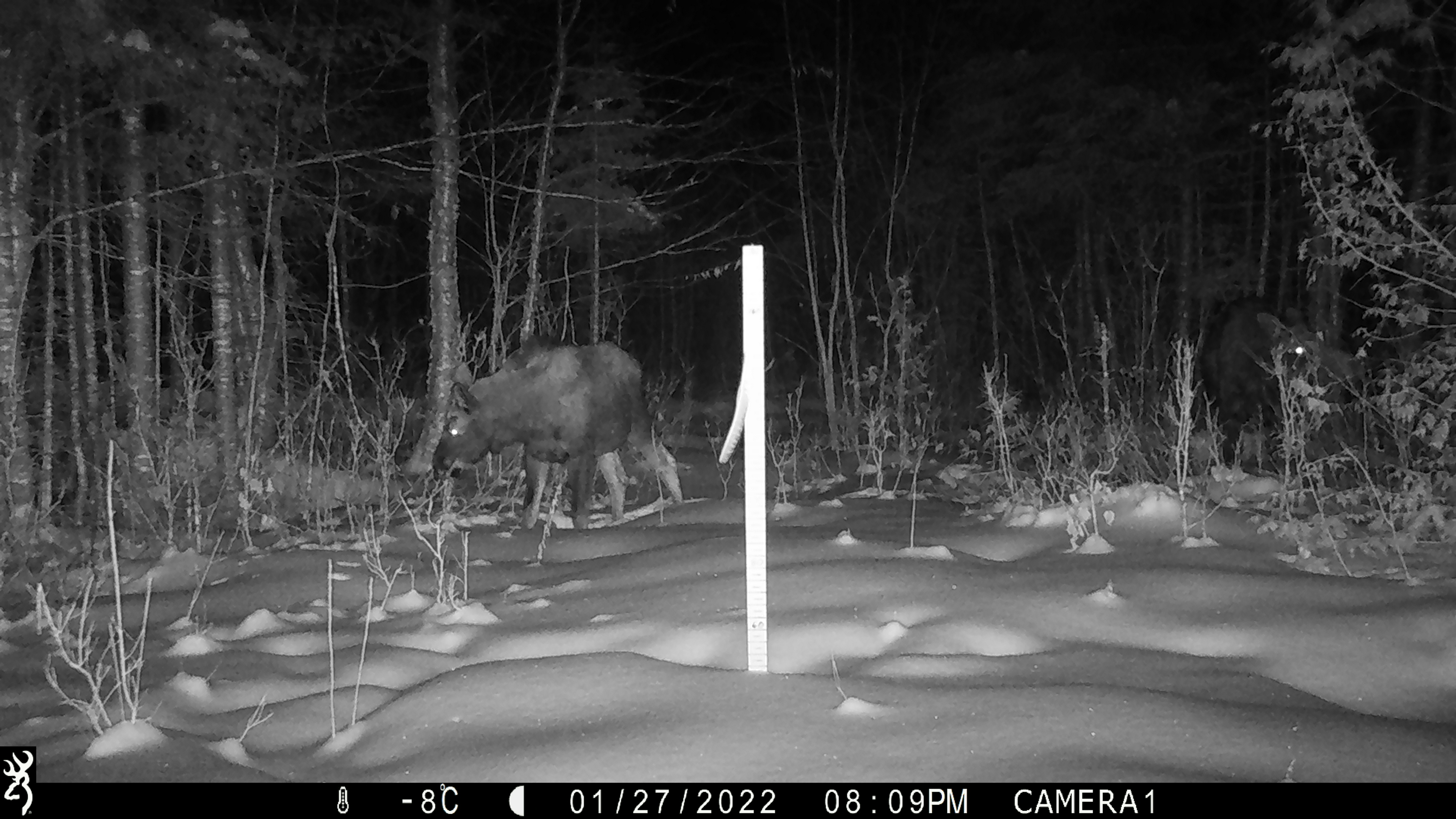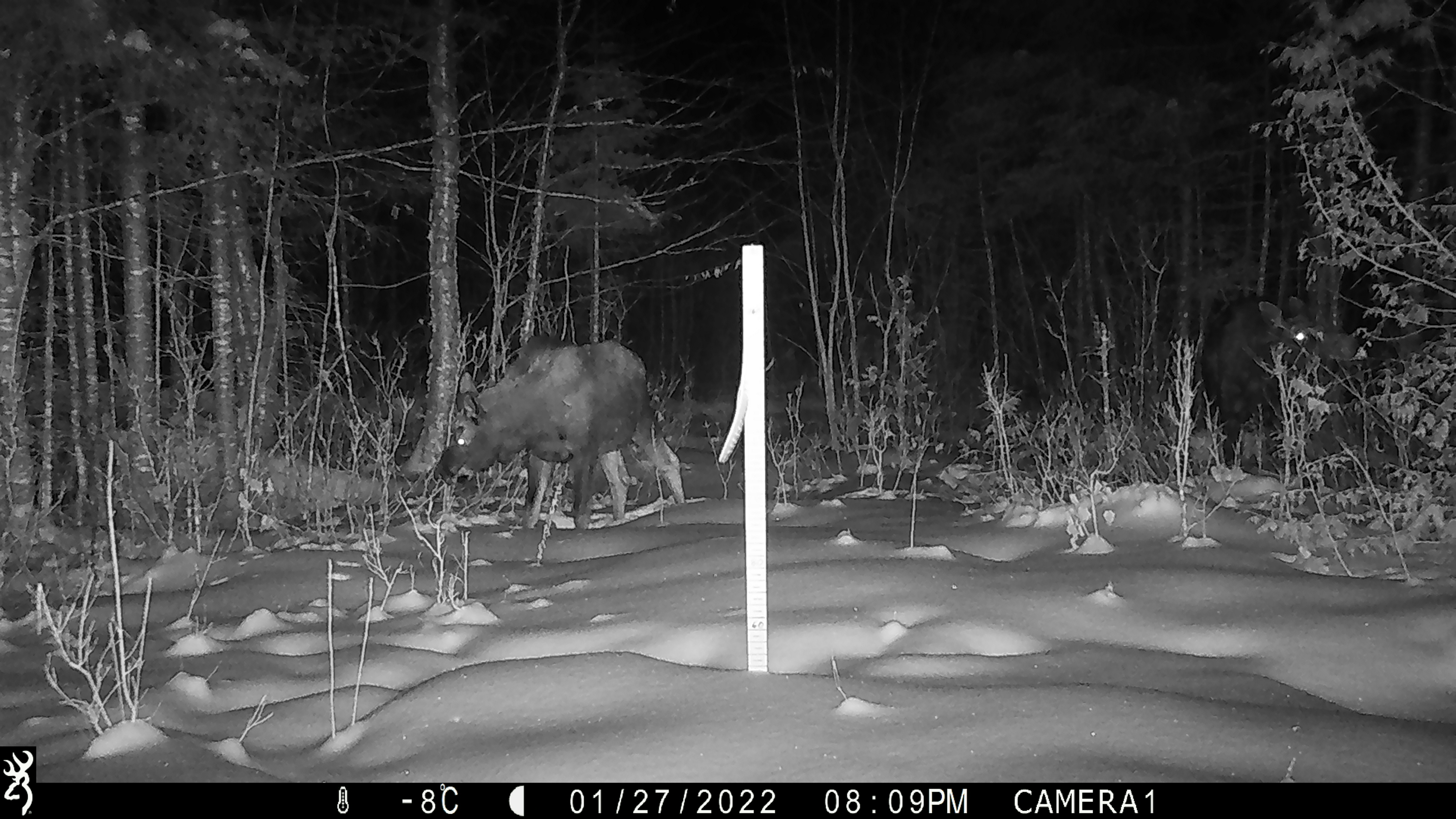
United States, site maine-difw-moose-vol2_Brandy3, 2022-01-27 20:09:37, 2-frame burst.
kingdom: Animalia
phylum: Chordata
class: Mammalia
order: Artiodactyla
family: Cervidae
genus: Alces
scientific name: Alces alces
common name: moose